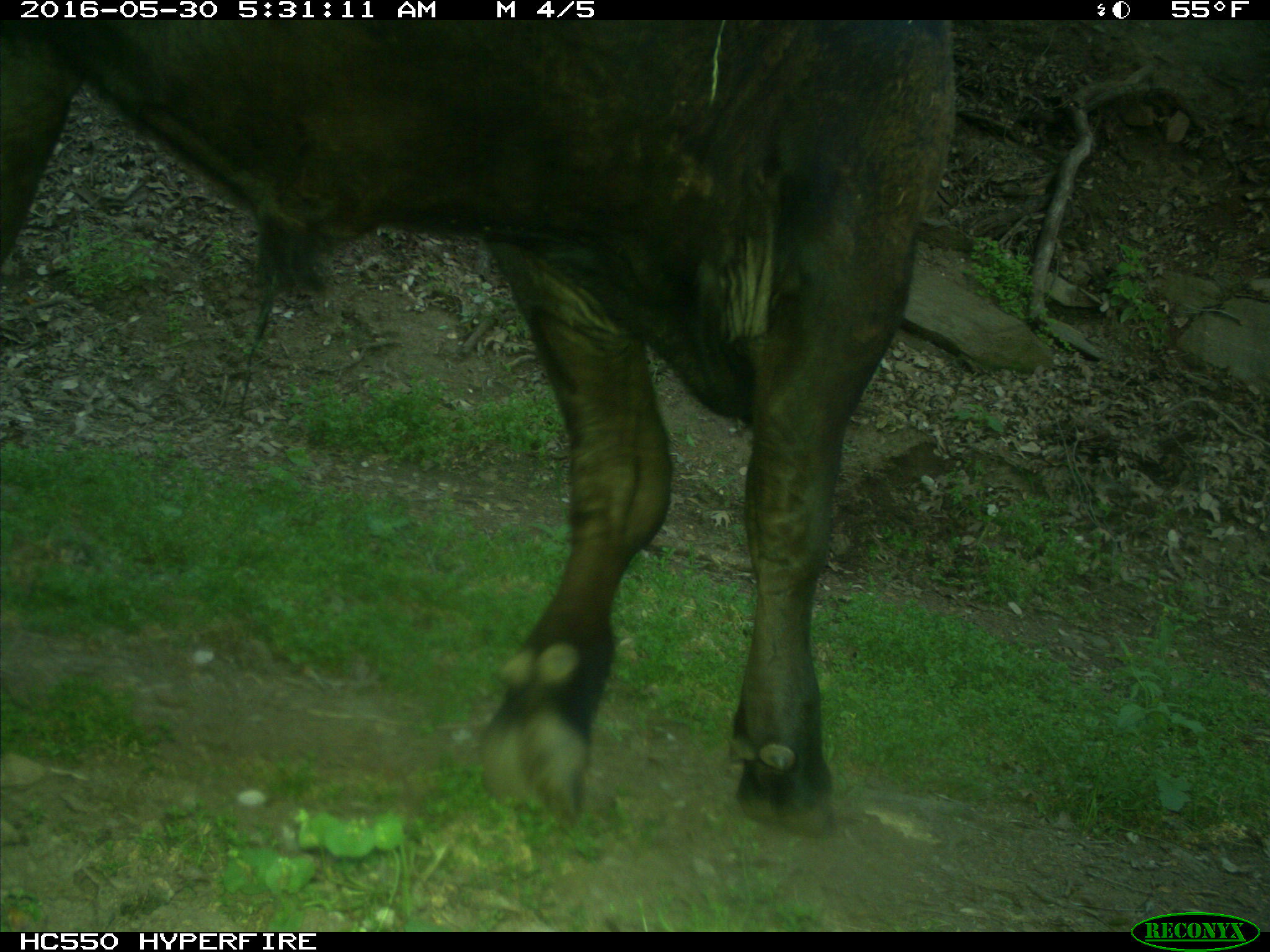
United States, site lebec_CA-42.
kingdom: Animalia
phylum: Chordata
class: Mammalia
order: Artiodactyla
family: Bovidae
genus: Bos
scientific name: Bos taurus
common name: domestic cow